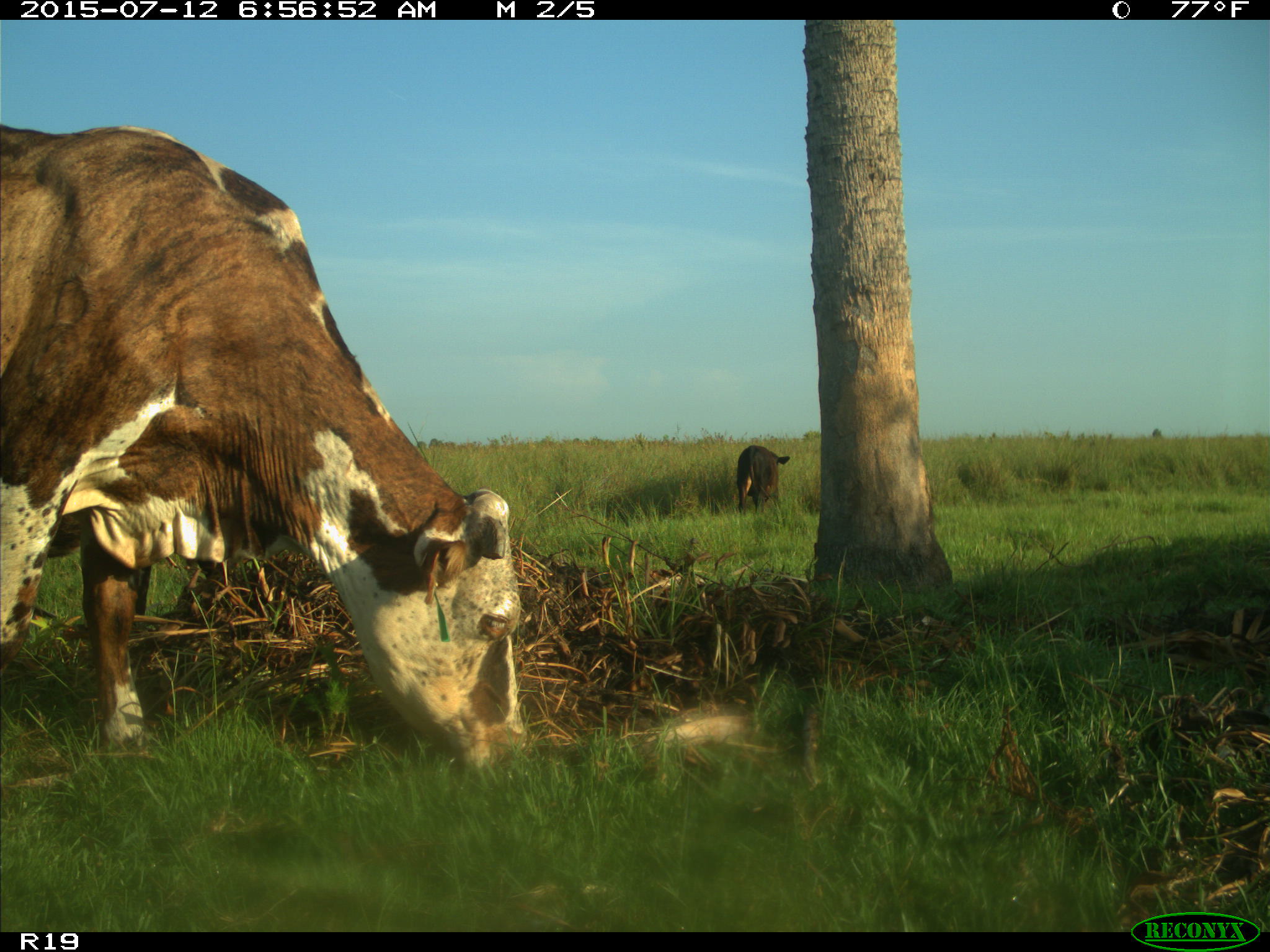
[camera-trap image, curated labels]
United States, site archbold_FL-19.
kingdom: Animalia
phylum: Chordata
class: Mammalia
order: Artiodactyla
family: Bovidae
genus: Bos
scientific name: Bos taurus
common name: domestic cow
Bos taurus (domestic cow).